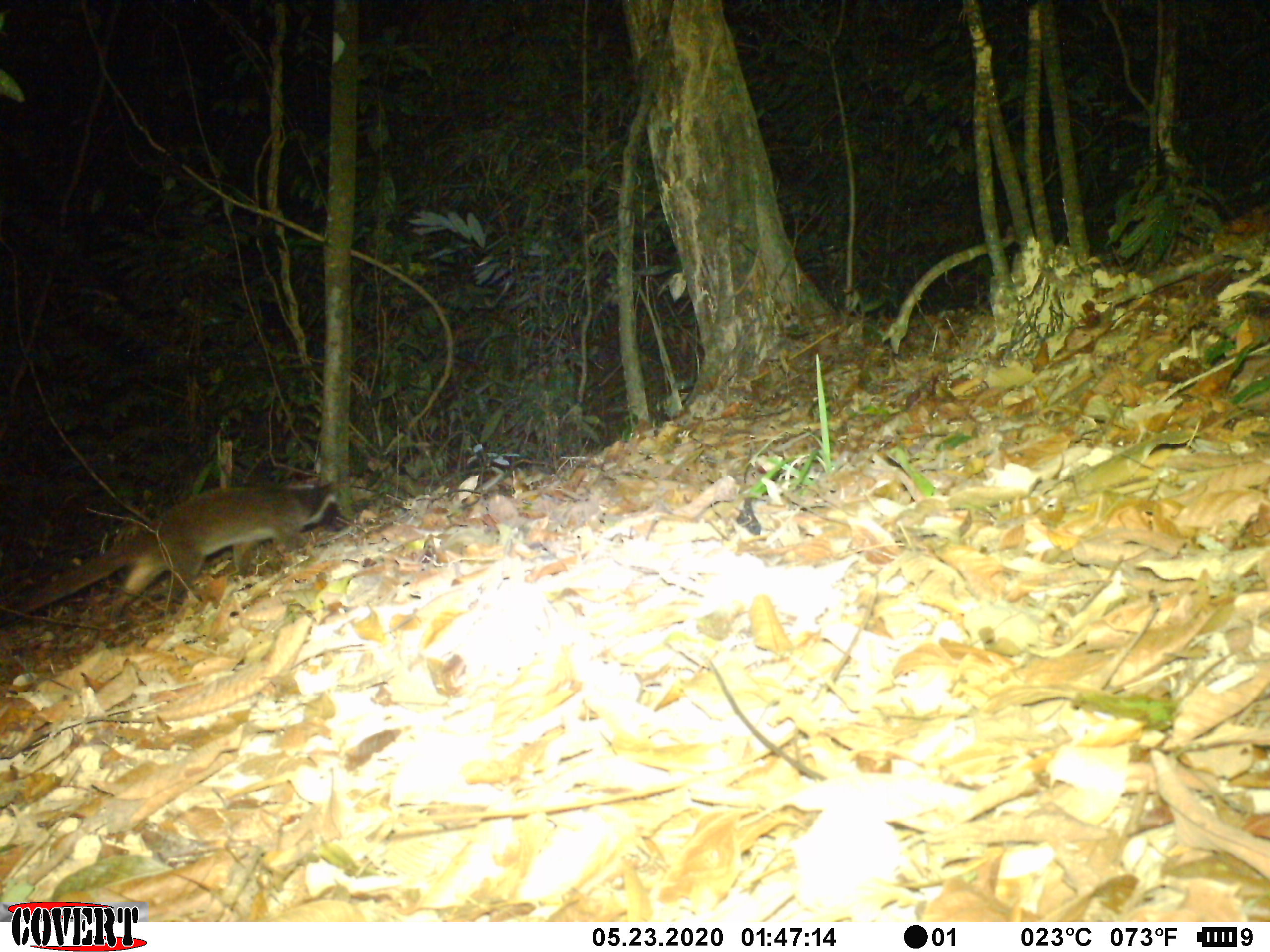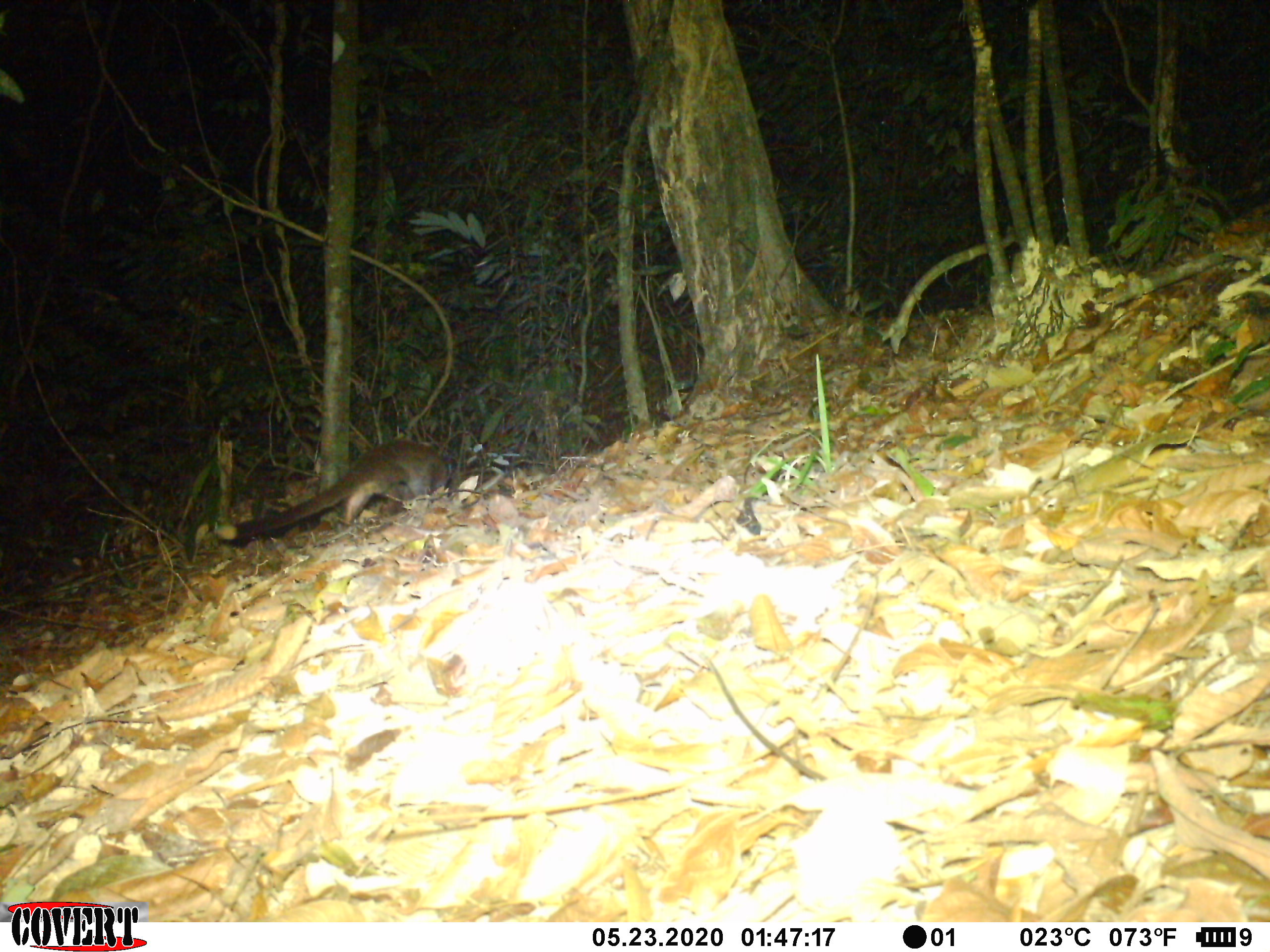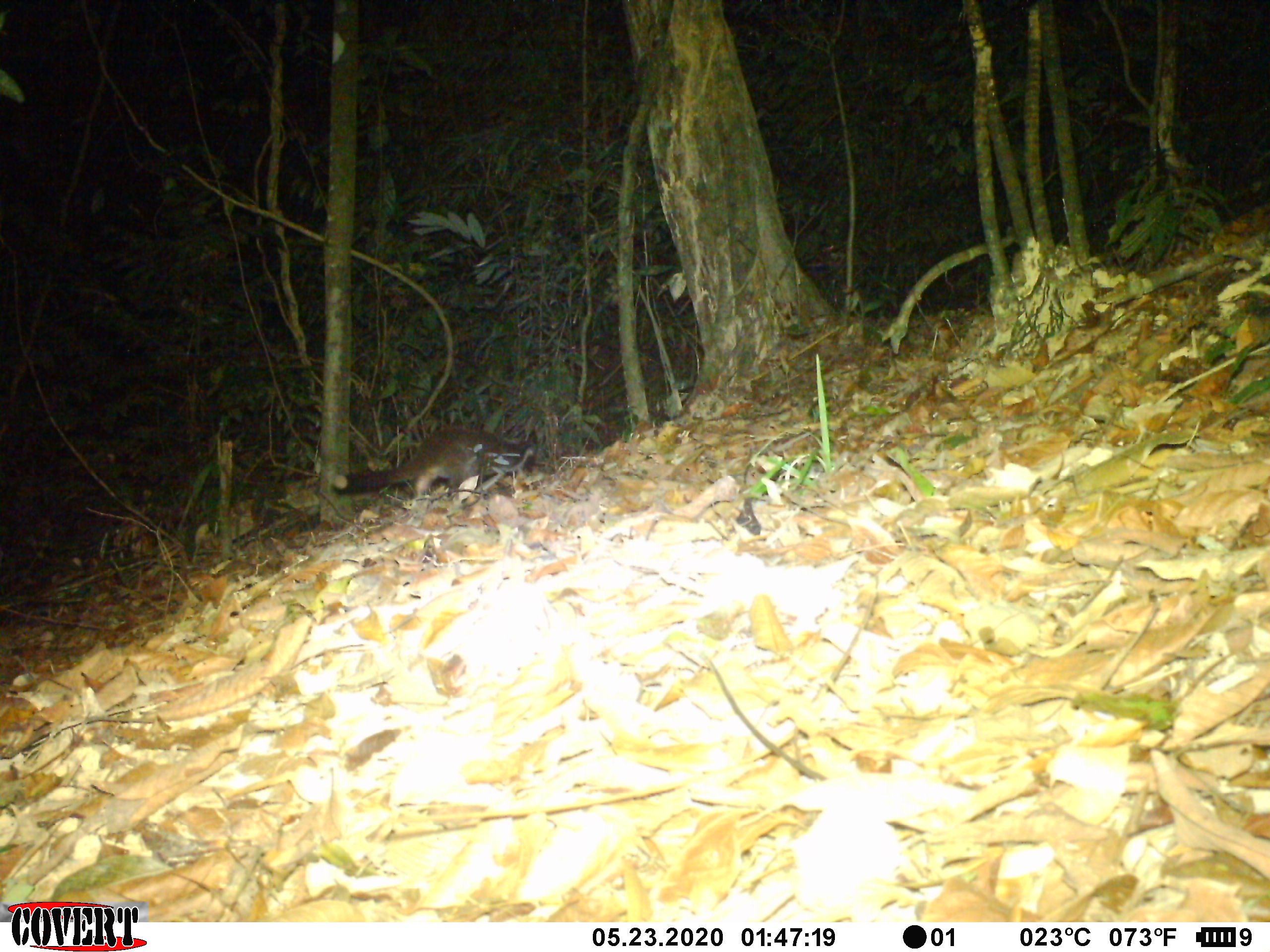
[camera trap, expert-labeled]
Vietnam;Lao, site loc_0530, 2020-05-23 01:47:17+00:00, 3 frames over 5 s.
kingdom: Animalia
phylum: Chordata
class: Mammalia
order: Carnivora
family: Viverridae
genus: Paguma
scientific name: Paguma larvata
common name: masked palm civet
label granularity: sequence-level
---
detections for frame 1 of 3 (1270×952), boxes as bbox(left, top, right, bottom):
masked palm civet: bbox(0, 482, 351, 625)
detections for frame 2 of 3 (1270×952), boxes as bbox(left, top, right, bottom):
masked palm civet: bbox(214, 438, 453, 540)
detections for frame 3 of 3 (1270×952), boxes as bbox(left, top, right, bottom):
masked palm civet: bbox(332, 423, 547, 498)